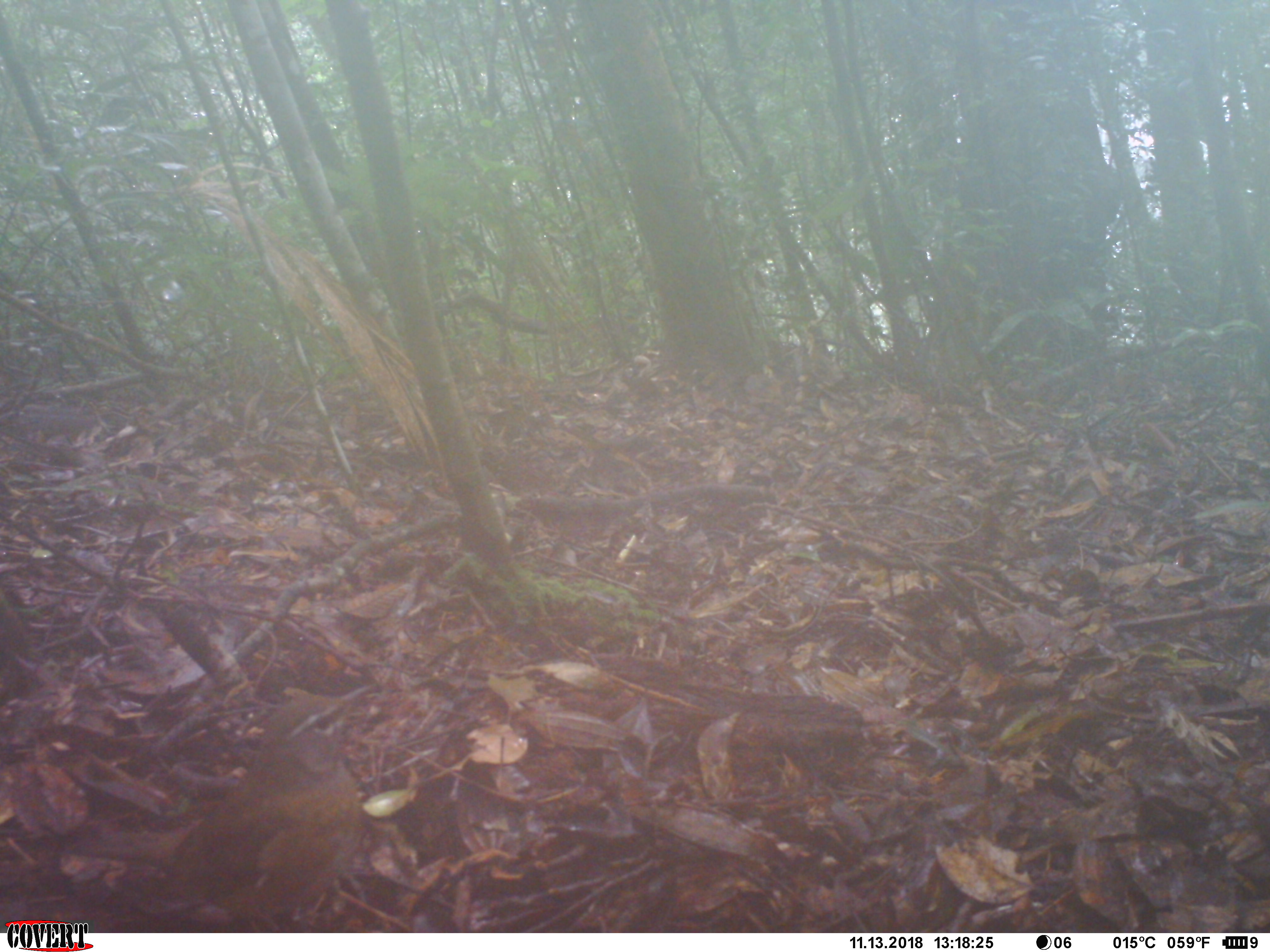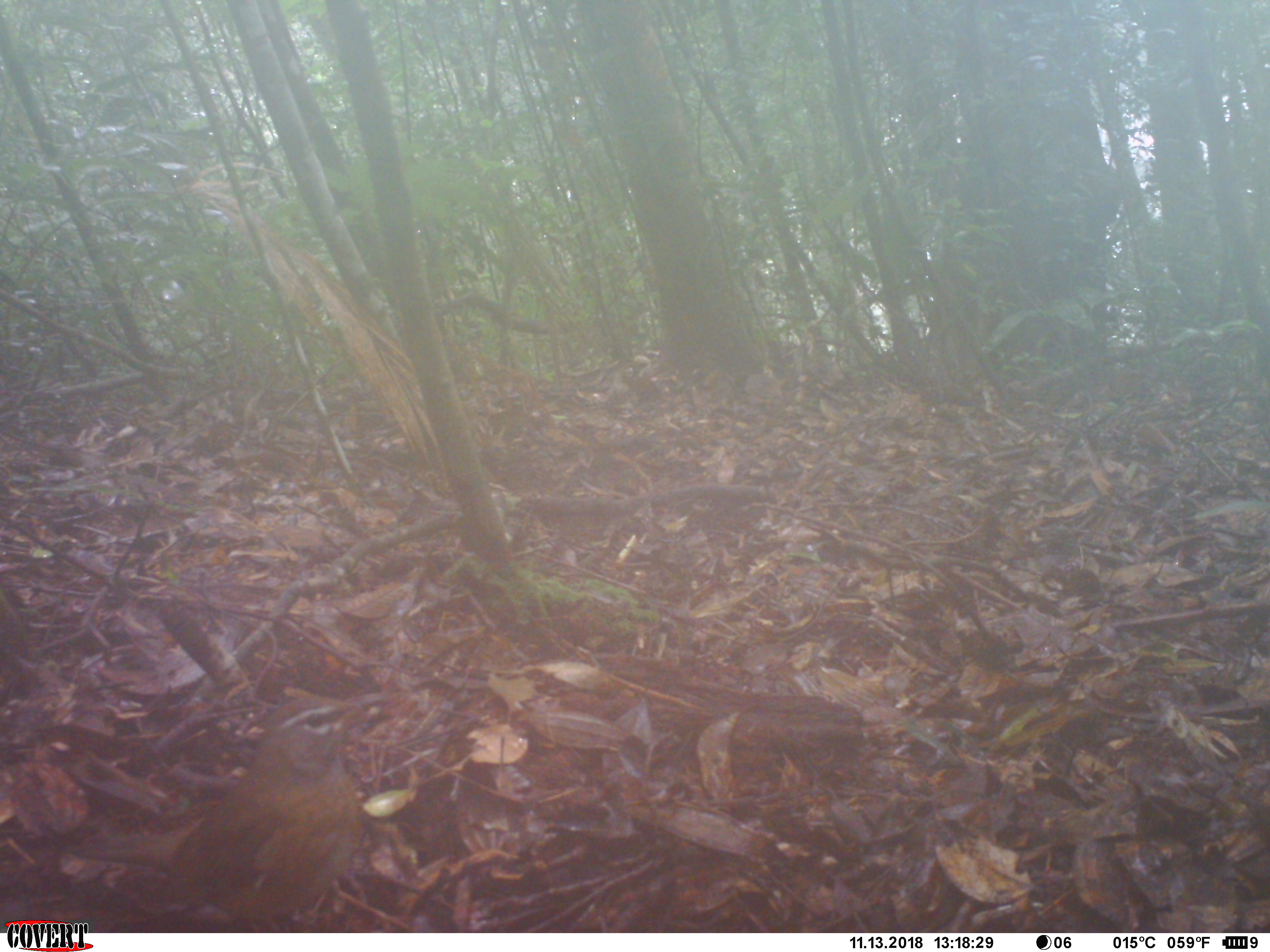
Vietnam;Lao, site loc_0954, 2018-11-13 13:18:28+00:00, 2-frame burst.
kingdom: Animalia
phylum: Chordata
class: Mammalia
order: Rodentia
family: Sciuridae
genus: Dremomys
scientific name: Dremomys rufigenis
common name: red-cheeked squirrel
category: red cheeked squirrel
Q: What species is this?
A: Red cheeked squirrel (red-cheeked squirrel) (Dremomys rufigenis).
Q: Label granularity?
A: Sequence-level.